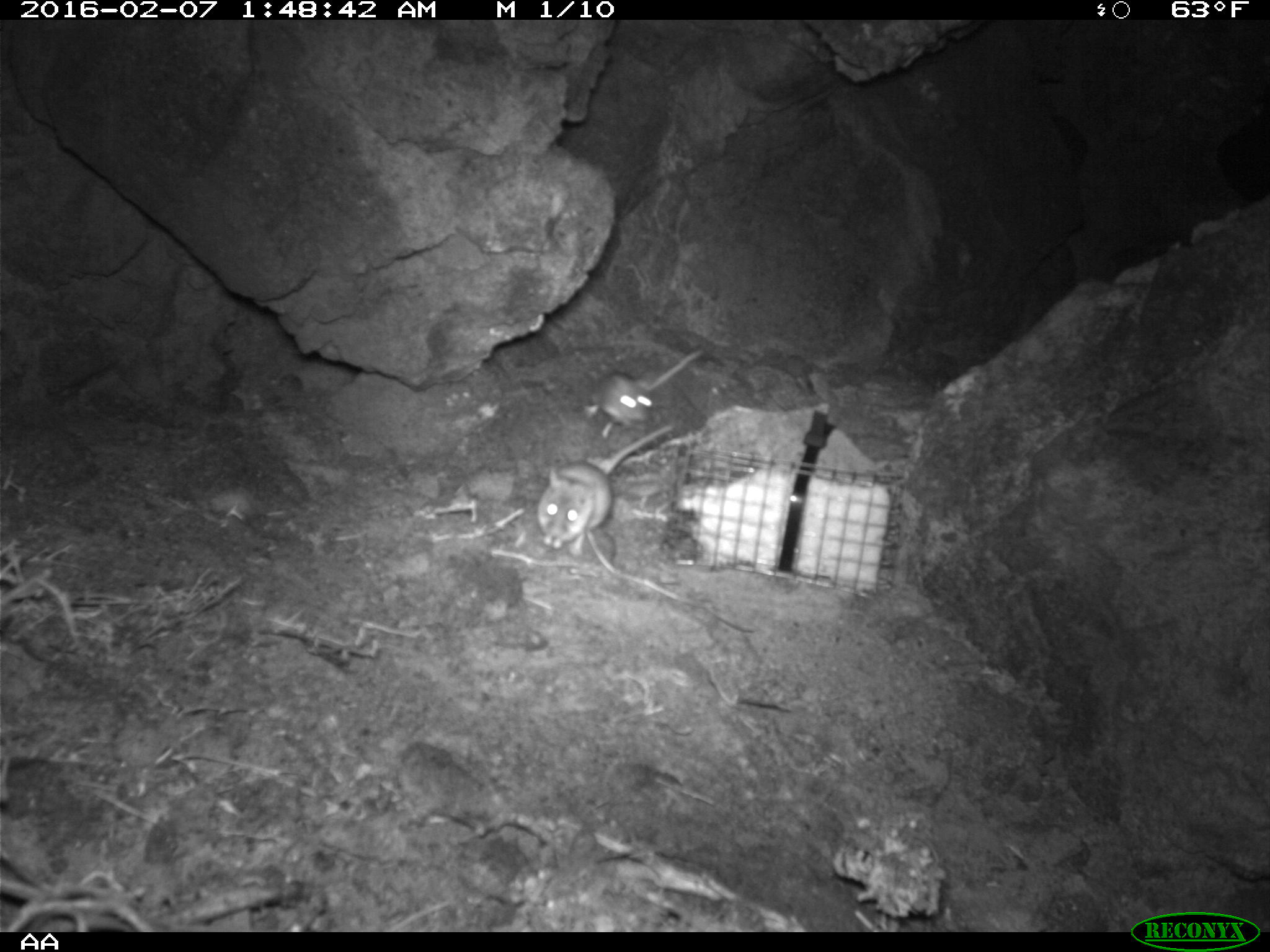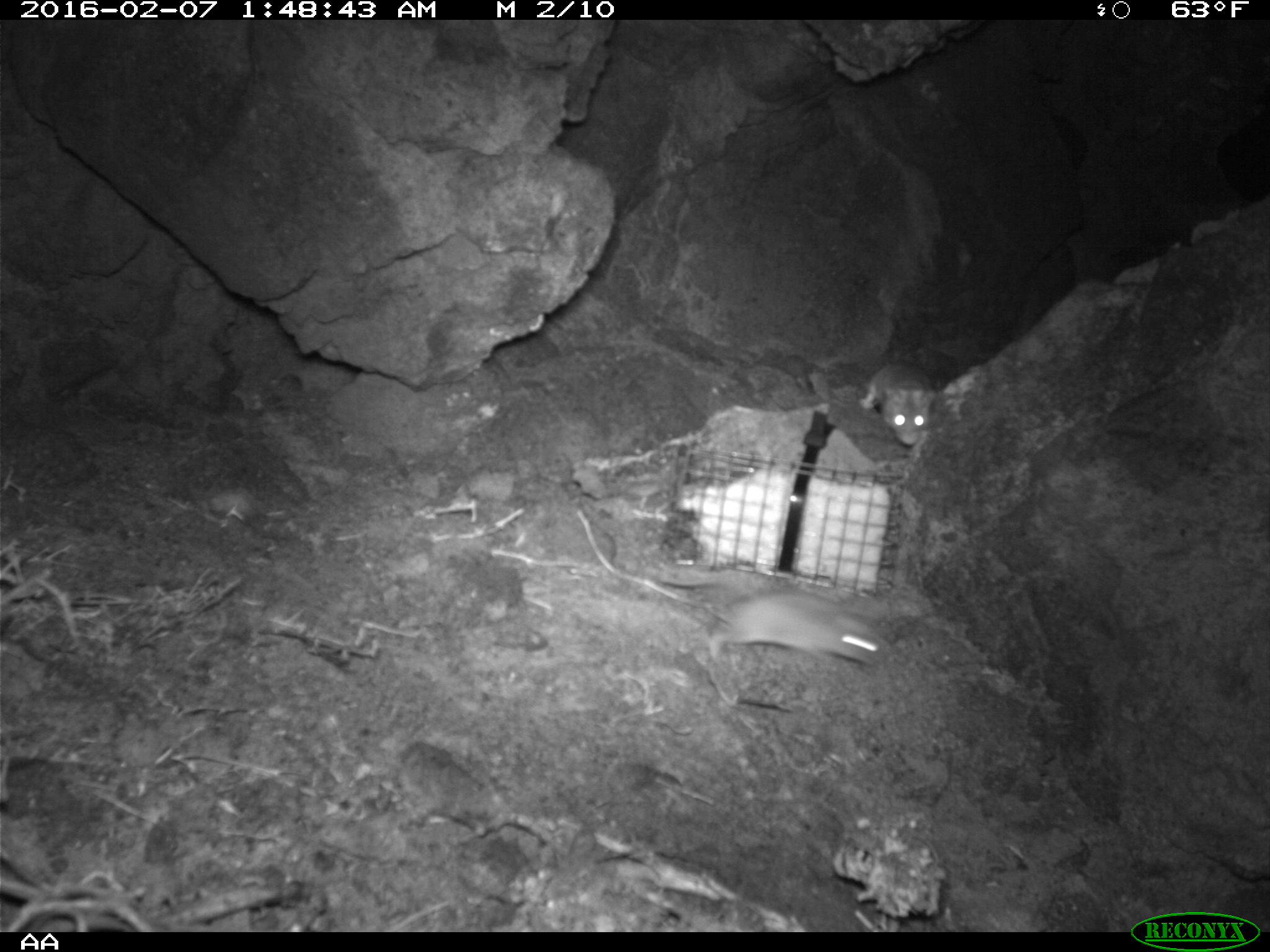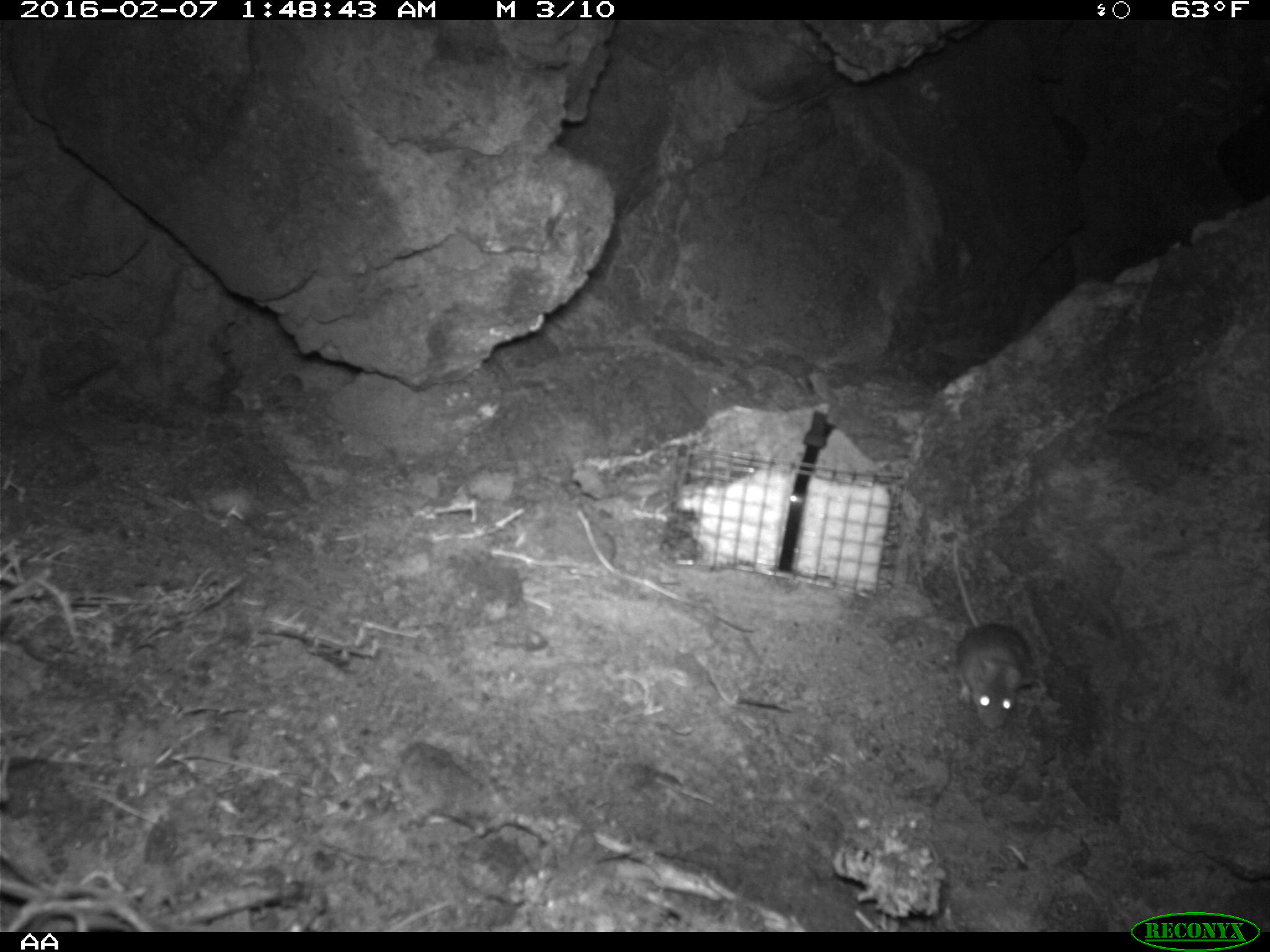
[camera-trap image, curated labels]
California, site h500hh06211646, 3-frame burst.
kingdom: Animalia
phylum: Chordata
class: Mammalia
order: Rodentia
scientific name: Rodentia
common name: rodent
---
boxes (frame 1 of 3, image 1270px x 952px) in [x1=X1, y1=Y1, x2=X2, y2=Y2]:
rodent: [x1=536, y1=424, x2=672, y2=559]; [x1=580, y1=346, x2=704, y2=439]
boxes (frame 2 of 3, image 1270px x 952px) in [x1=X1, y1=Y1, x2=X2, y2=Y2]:
rodent: [x1=672, y1=569, x2=888, y2=670]; [x1=862, y1=363, x2=932, y2=444]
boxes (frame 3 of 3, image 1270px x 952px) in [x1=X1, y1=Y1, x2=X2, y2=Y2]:
rodent: [x1=946, y1=537, x2=1028, y2=743]